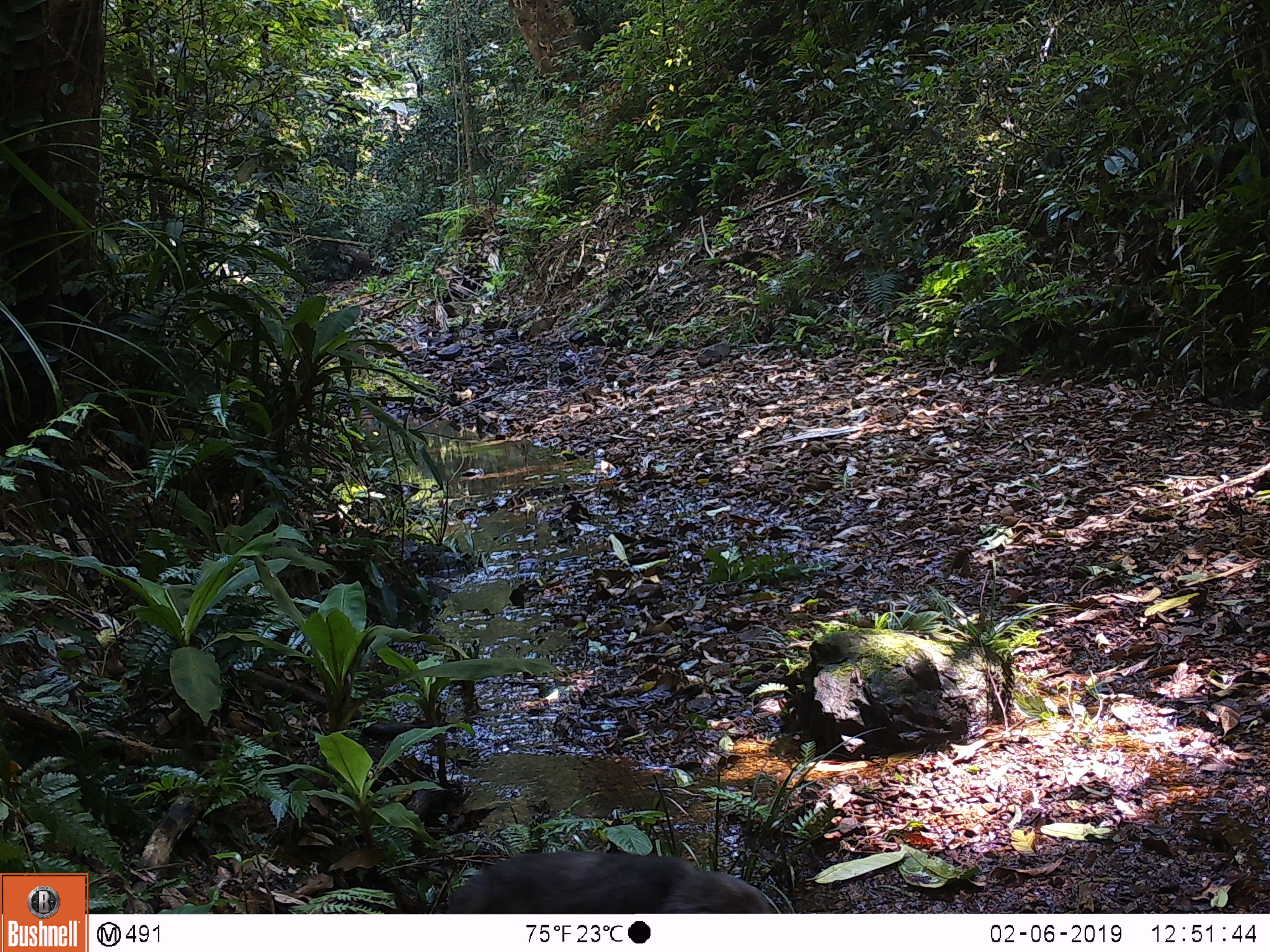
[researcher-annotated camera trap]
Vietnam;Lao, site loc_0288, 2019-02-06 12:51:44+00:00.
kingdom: Animalia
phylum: Chordata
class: Mammalia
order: Primates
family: Cercopithecidae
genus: Macaca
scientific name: Macaca arctoides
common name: stump-tailed macaque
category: stump tailed macaque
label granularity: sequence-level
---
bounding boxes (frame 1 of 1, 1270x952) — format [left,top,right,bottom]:
stump tailed macaque: [446,851,777,913]